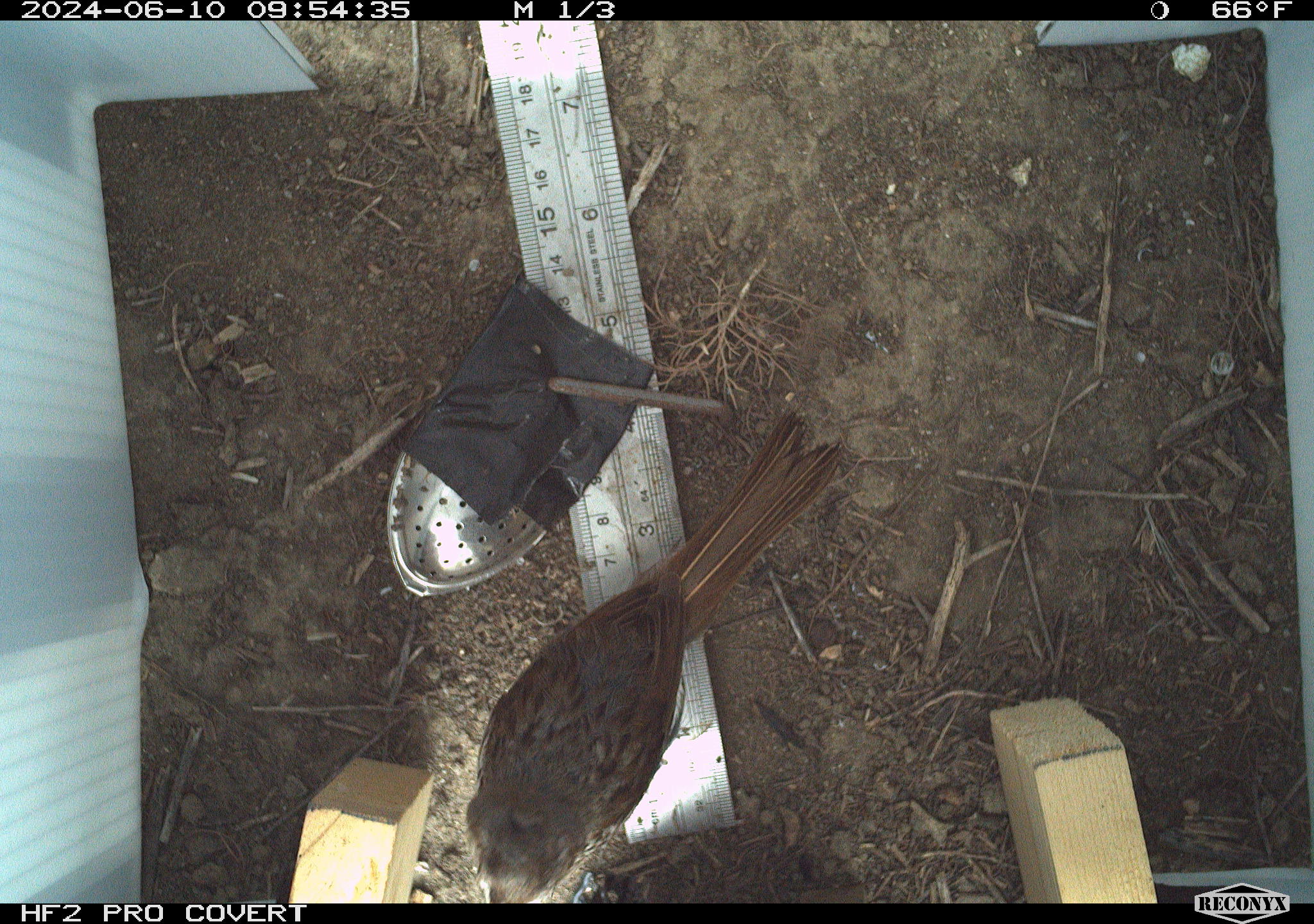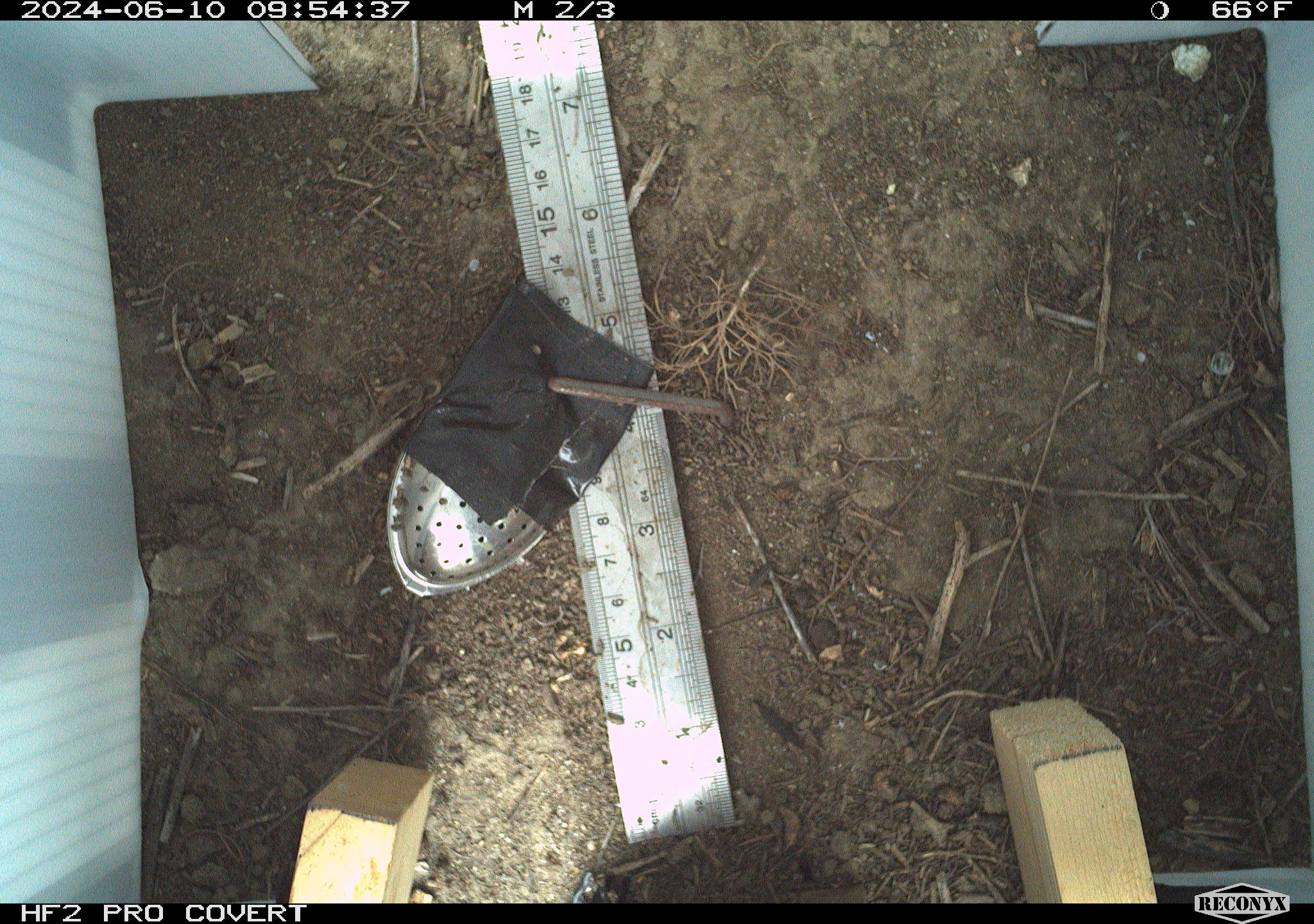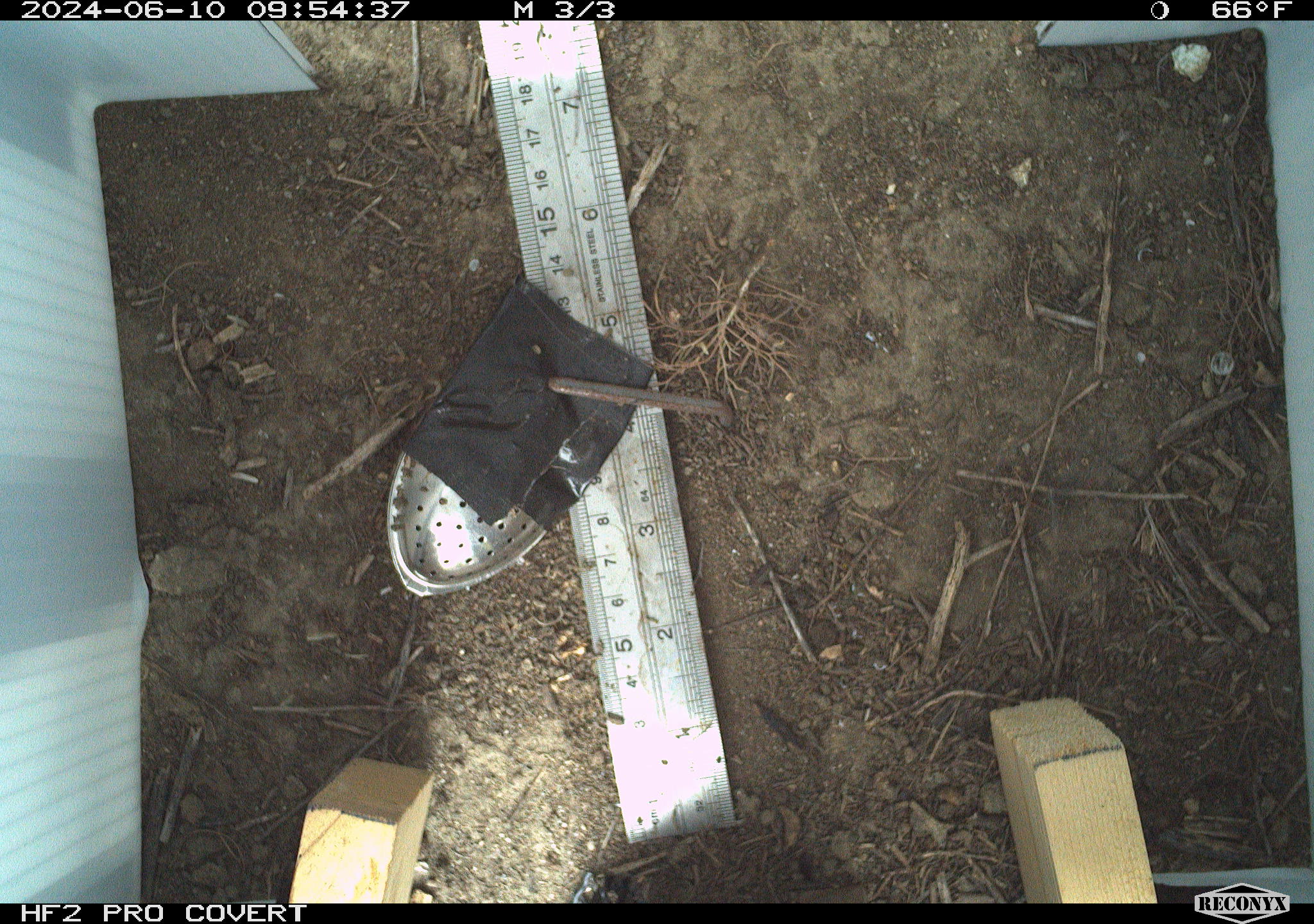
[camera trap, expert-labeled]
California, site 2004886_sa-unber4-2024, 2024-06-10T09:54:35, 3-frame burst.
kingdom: Animalia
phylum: Chordata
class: Aves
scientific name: Aves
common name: bird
Bird (Aves).